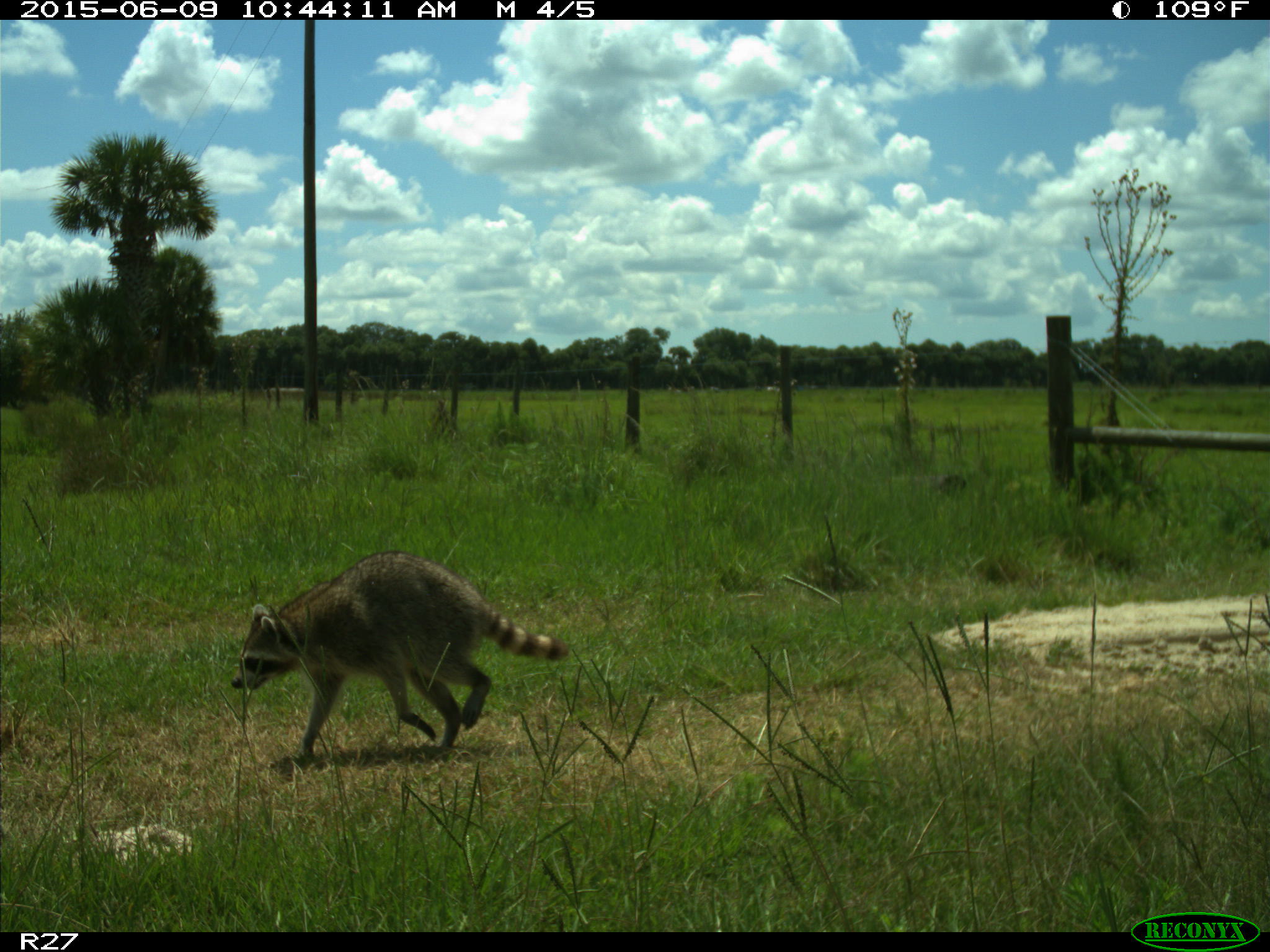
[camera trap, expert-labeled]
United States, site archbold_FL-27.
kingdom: Animalia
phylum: Chordata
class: Mammalia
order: Carnivora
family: Procyonidae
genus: Procyon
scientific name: Procyon lotor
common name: common raccoon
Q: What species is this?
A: Procyon lotor (common raccoon).